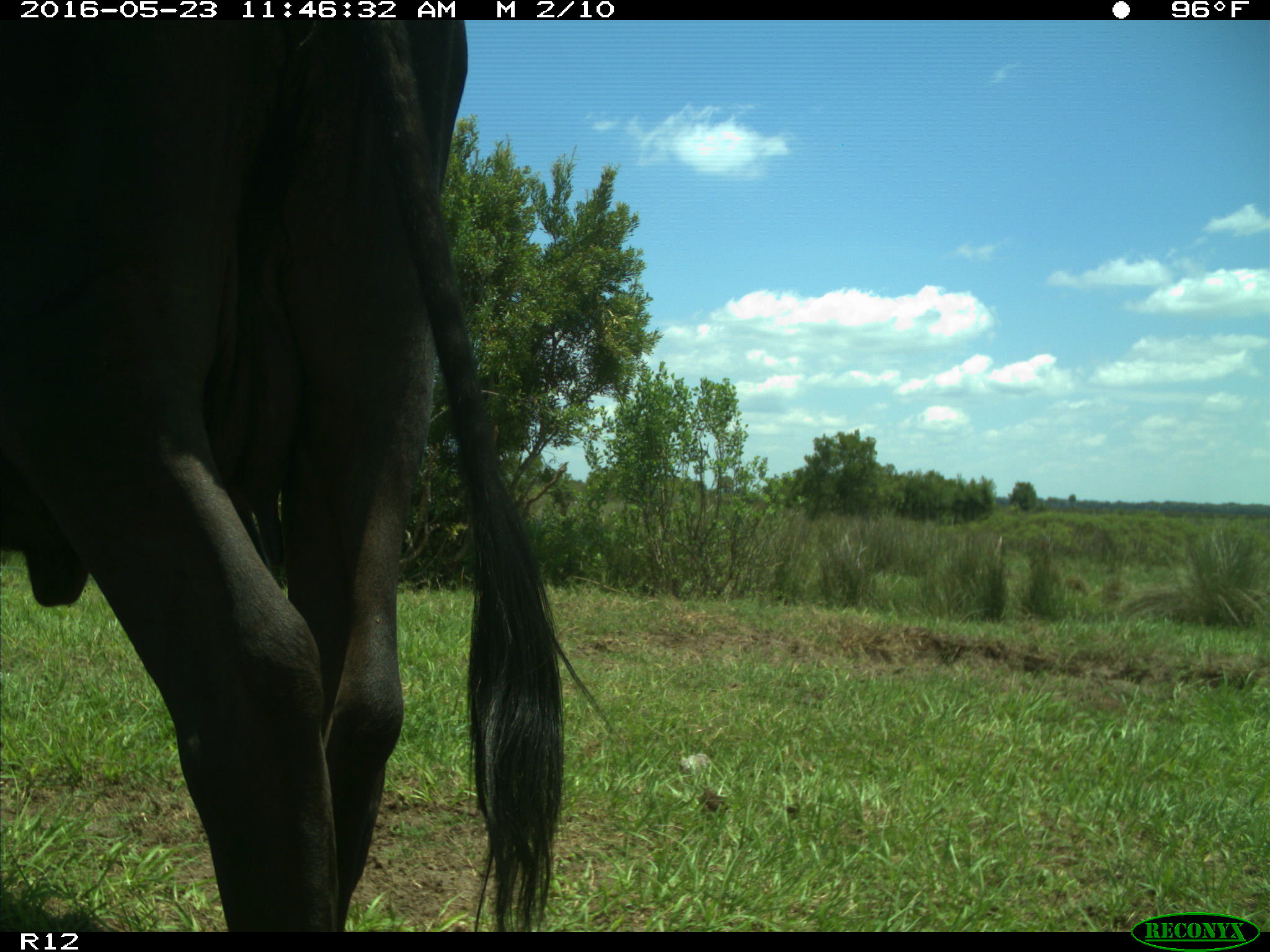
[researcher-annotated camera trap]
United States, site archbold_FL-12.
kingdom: Animalia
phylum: Chordata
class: Mammalia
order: Artiodactyla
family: Bovidae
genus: Bos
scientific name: Bos taurus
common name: domestic cow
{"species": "Bos taurus (domestic cow)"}